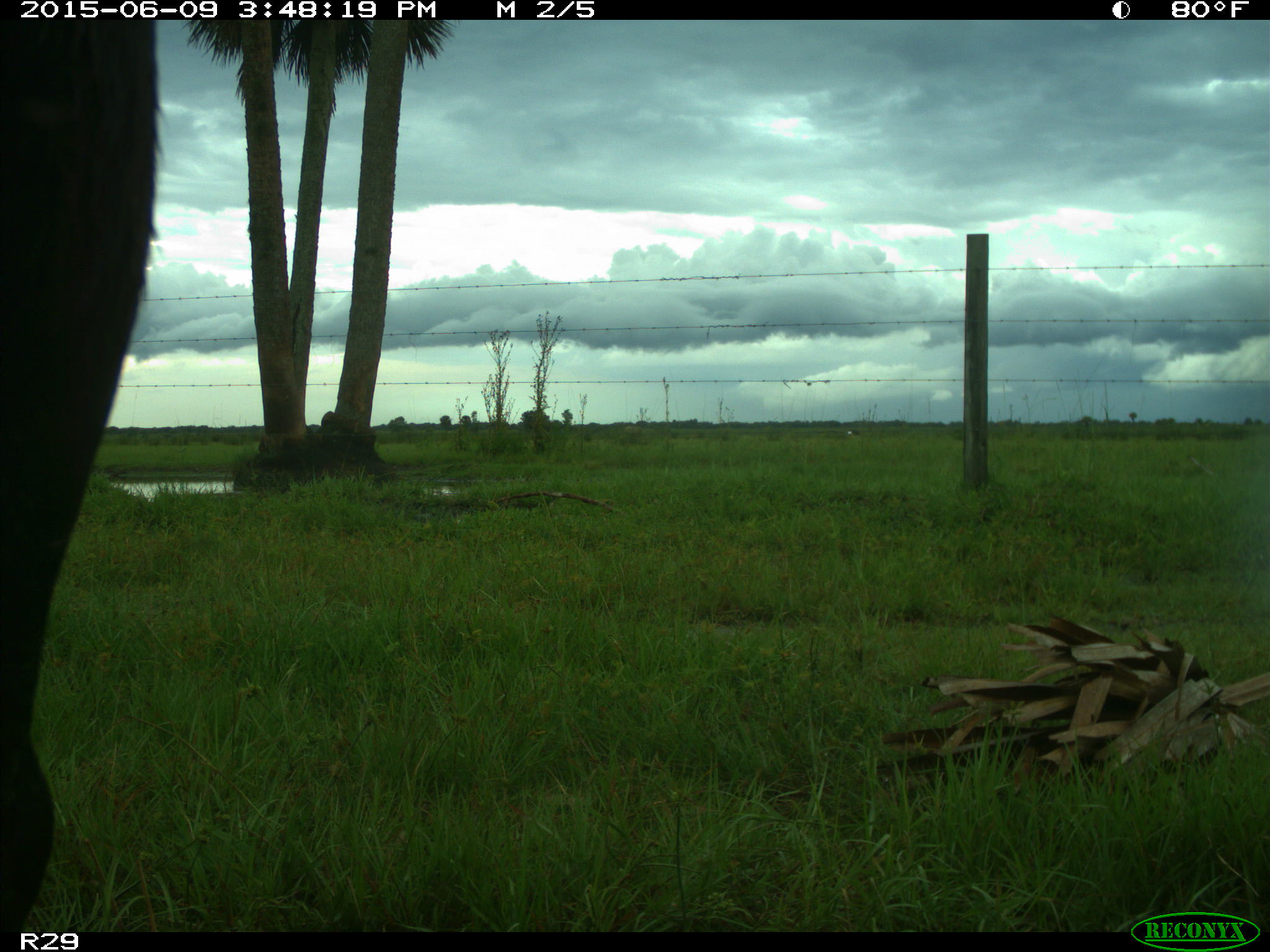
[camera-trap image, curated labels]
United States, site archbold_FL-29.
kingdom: Animalia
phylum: Chordata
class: Mammalia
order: Artiodactyla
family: Bovidae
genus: Bos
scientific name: Bos taurus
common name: domestic cow